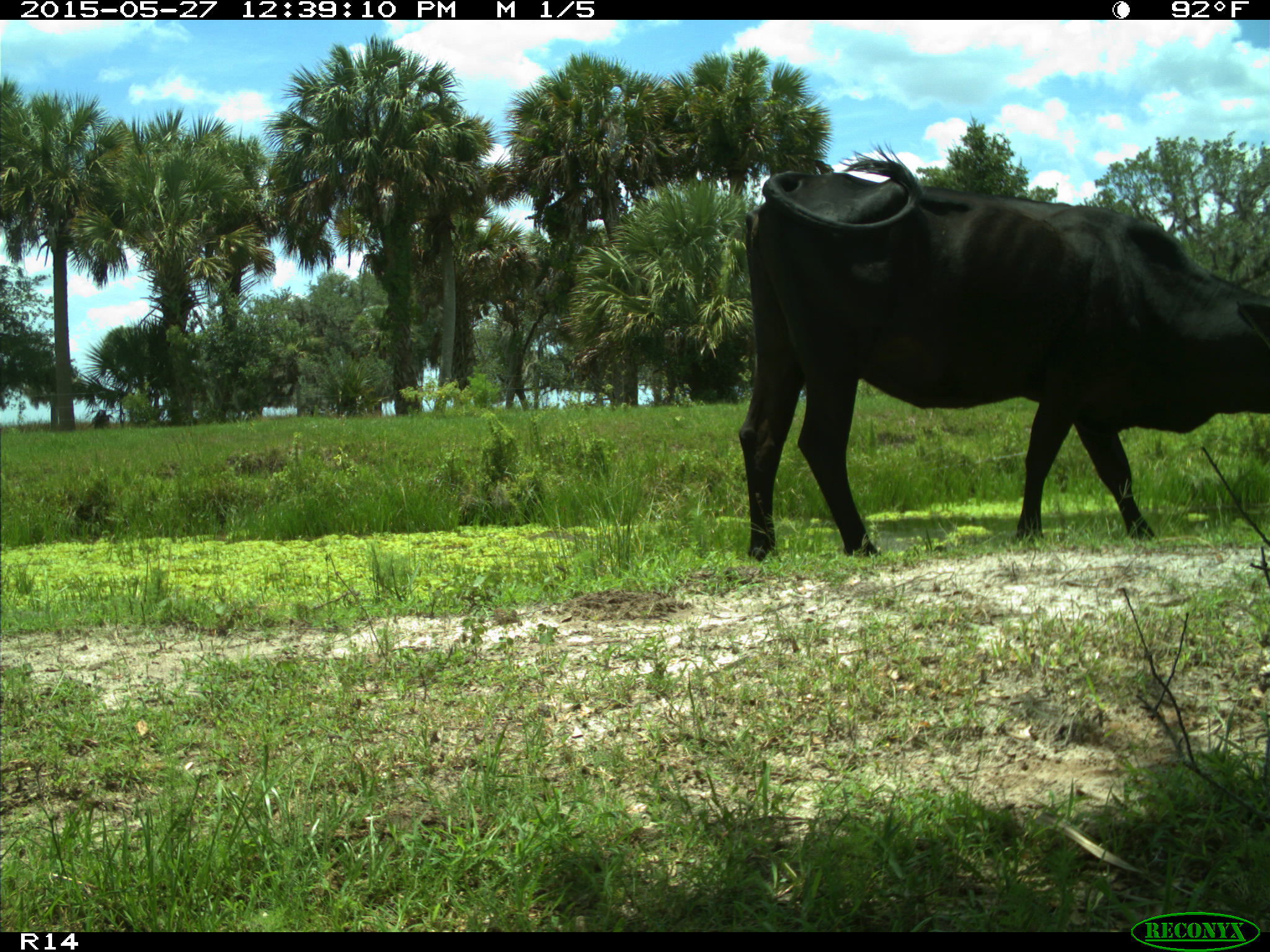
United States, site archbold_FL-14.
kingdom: Animalia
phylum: Chordata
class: Mammalia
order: Artiodactyla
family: Bovidae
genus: Bos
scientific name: Bos taurus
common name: domestic cow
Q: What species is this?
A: Bos taurus (domestic cow).